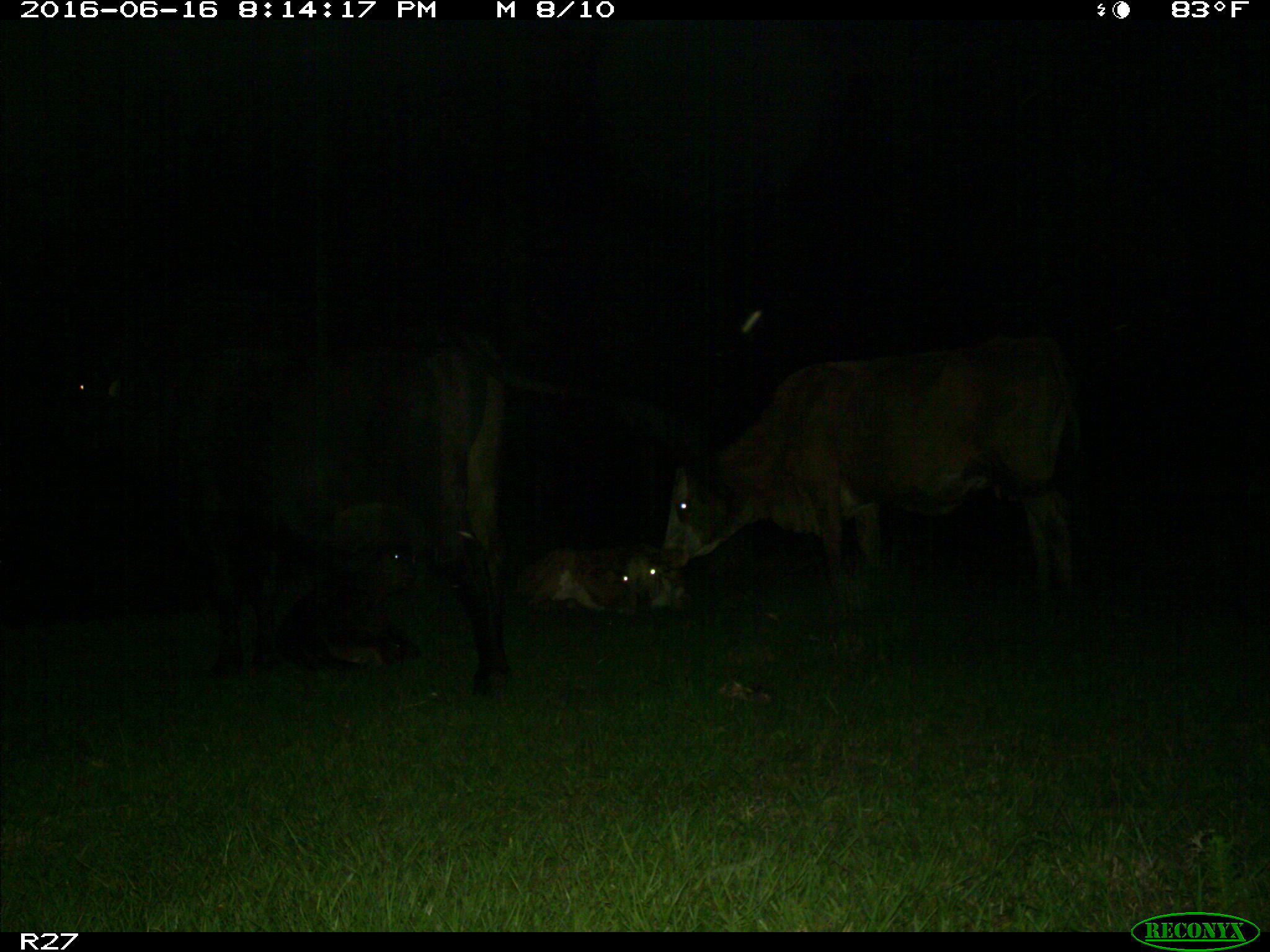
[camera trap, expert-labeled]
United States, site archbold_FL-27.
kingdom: Animalia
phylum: Chordata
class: Mammalia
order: Artiodactyla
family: Bovidae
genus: Bos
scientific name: Bos taurus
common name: domestic cow